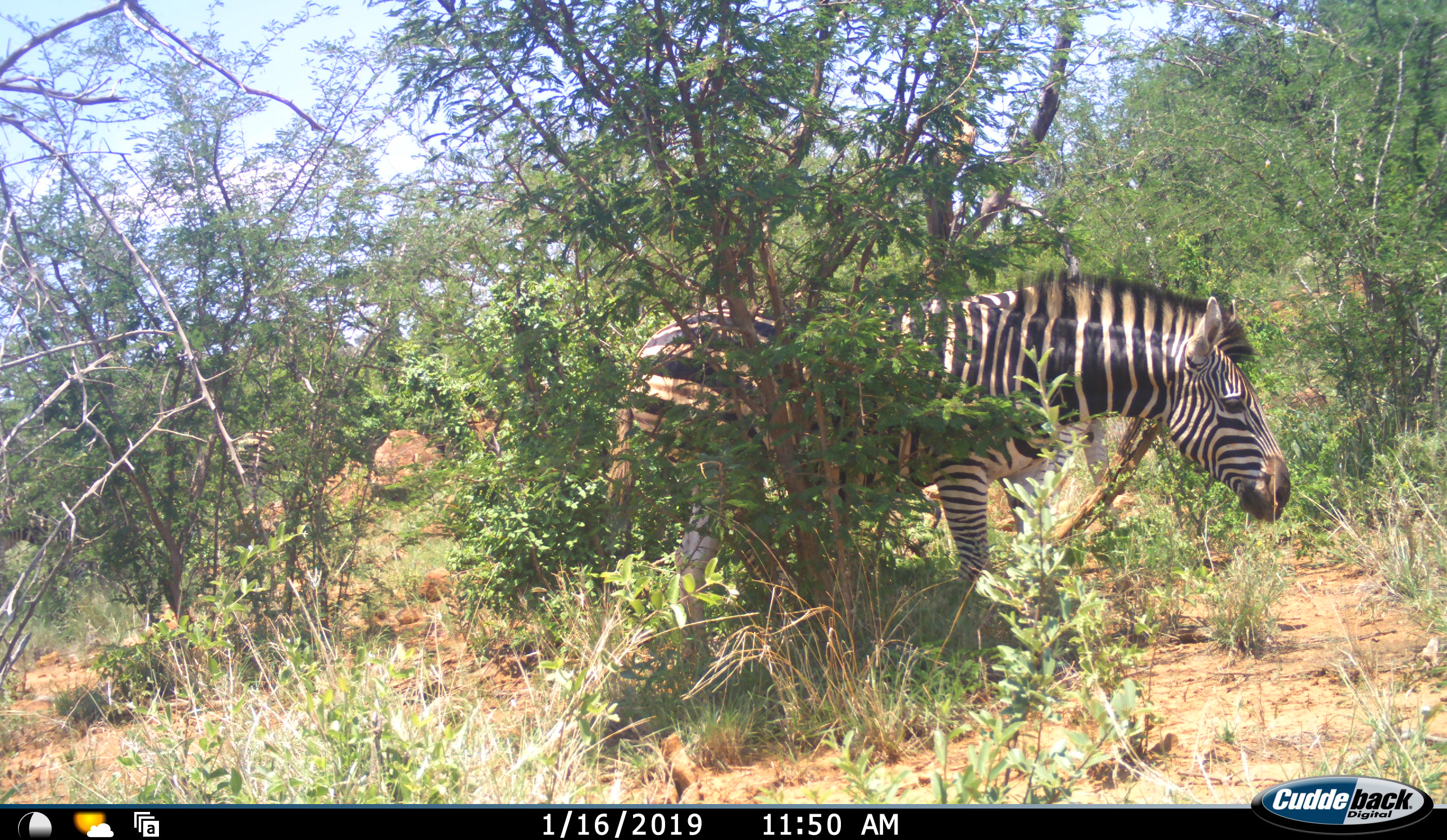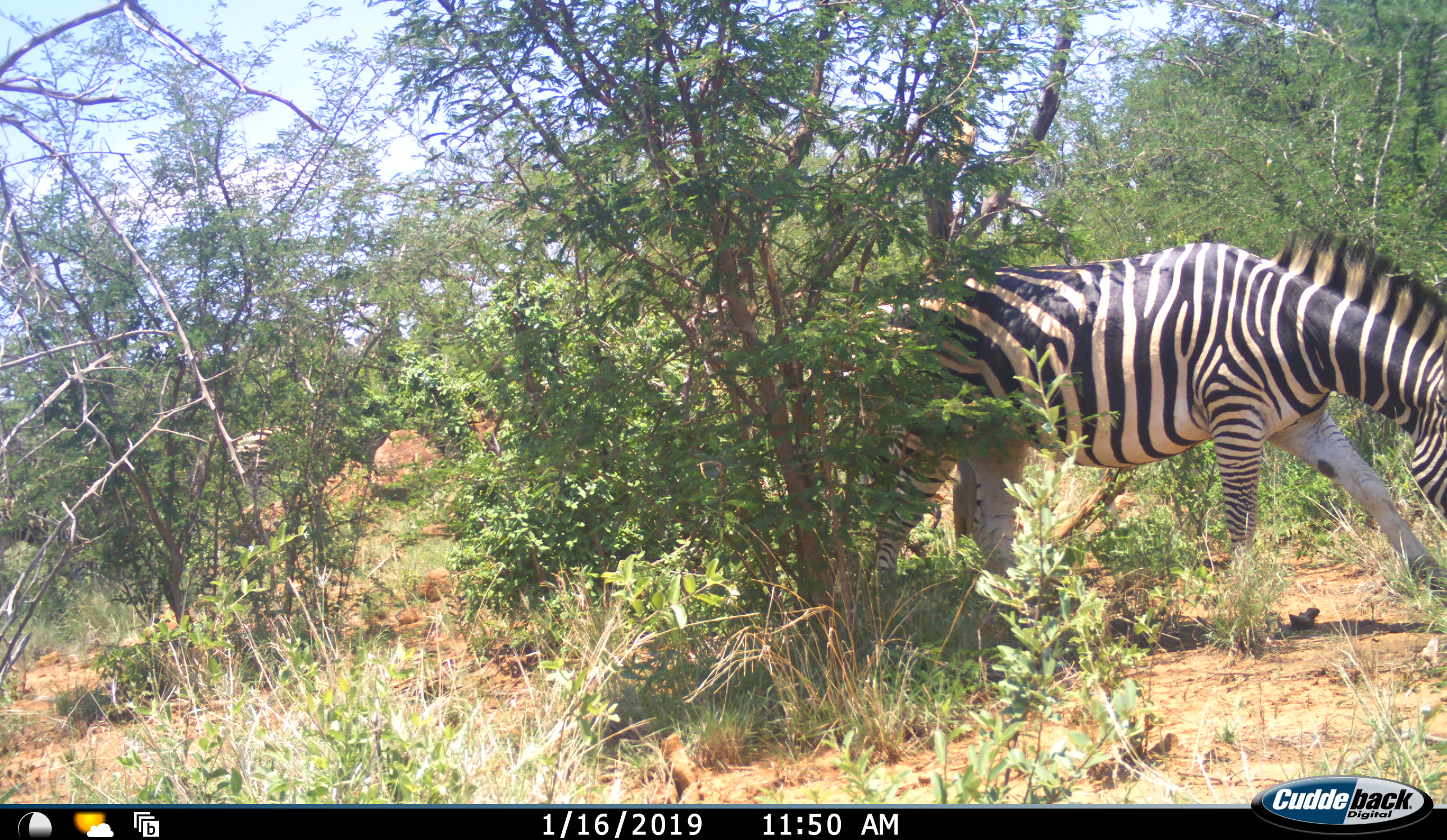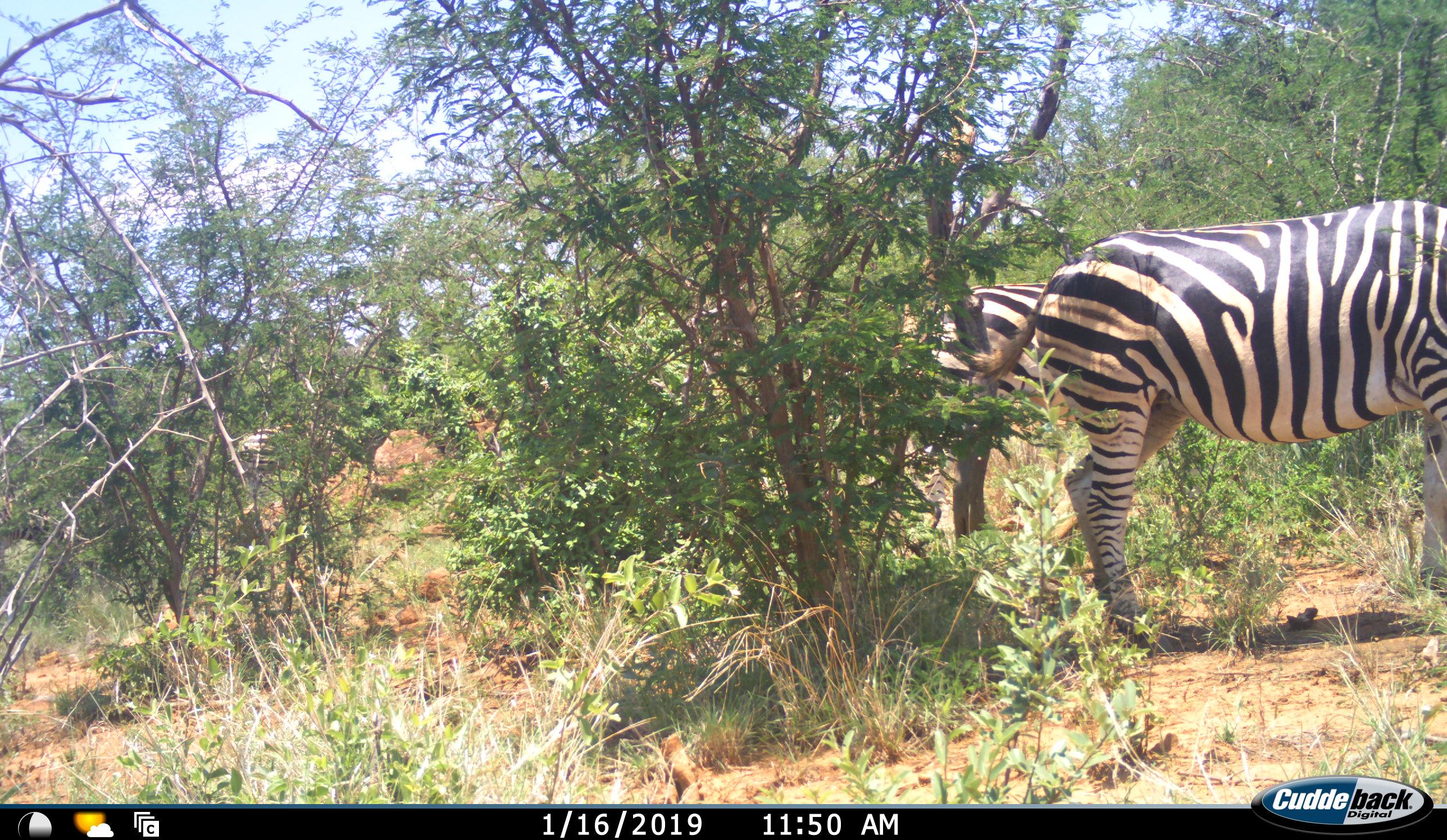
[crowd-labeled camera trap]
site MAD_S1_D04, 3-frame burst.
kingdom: Animalia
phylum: Chordata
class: Mammalia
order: Perissodactyla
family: Equidae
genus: Equus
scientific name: Equus quagga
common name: plains zebra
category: zebraplains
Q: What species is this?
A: Zebraplains (plains zebra) (Equus quagga).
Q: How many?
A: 2.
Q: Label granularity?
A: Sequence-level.